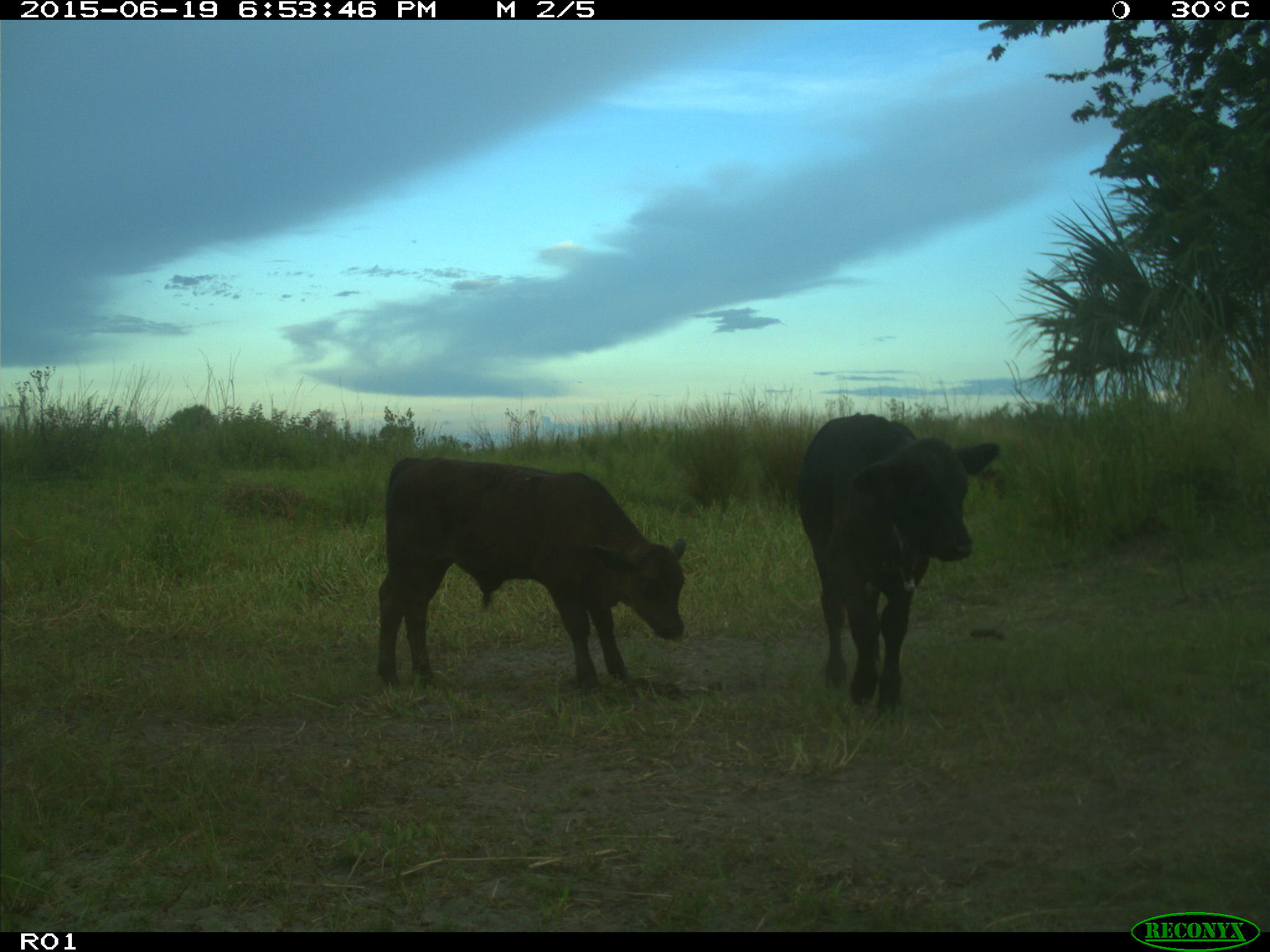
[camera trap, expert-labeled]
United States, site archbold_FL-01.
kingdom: Animalia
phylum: Chordata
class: Mammalia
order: Artiodactyla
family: Bovidae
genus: Bos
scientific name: Bos taurus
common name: domestic cow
Bos taurus (domestic cow).